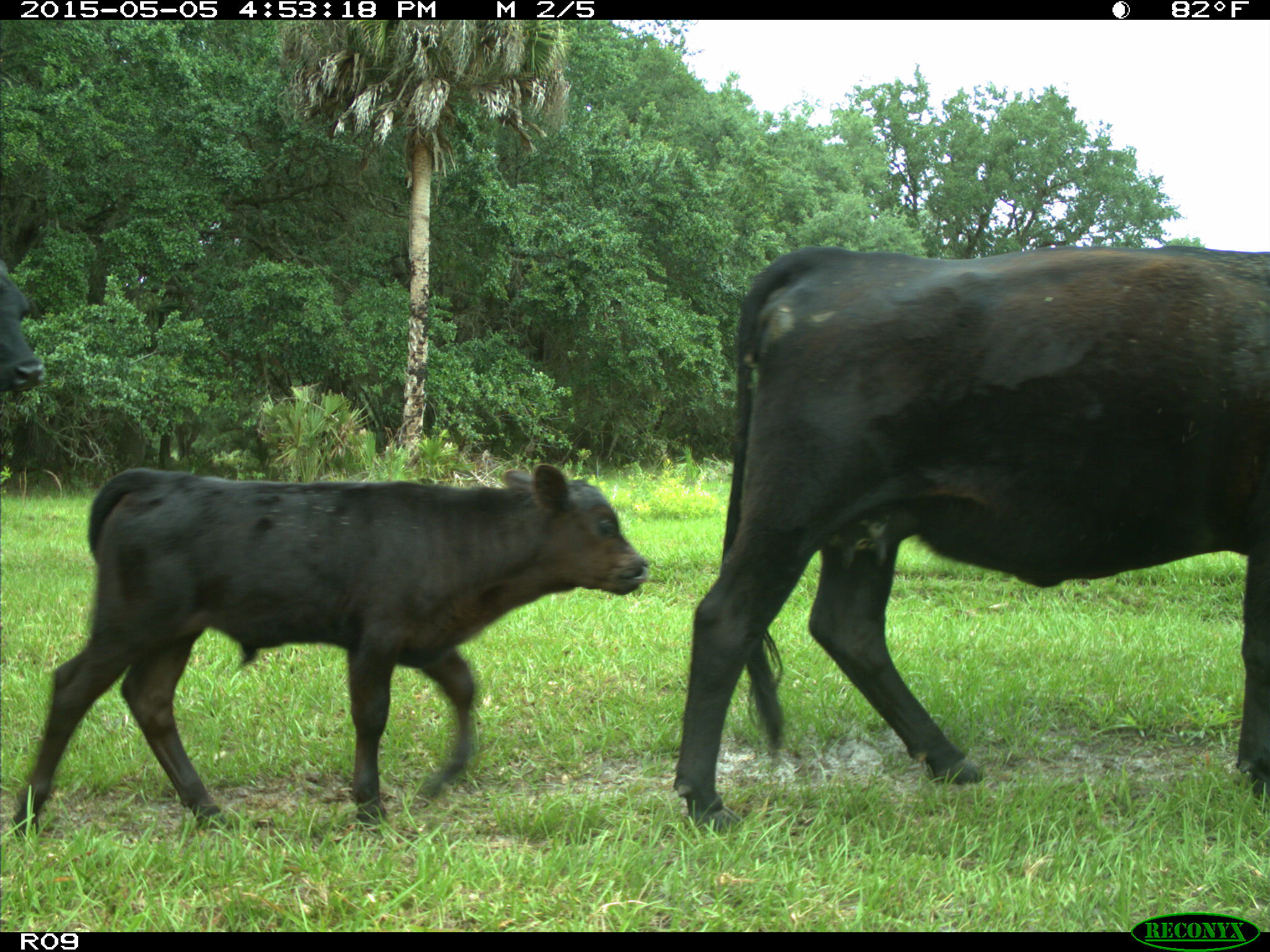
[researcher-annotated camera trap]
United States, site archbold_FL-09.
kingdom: Animalia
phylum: Chordata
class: Mammalia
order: Artiodactyla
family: Bovidae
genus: Bos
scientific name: Bos taurus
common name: domestic cow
Bos taurus (domestic cow).